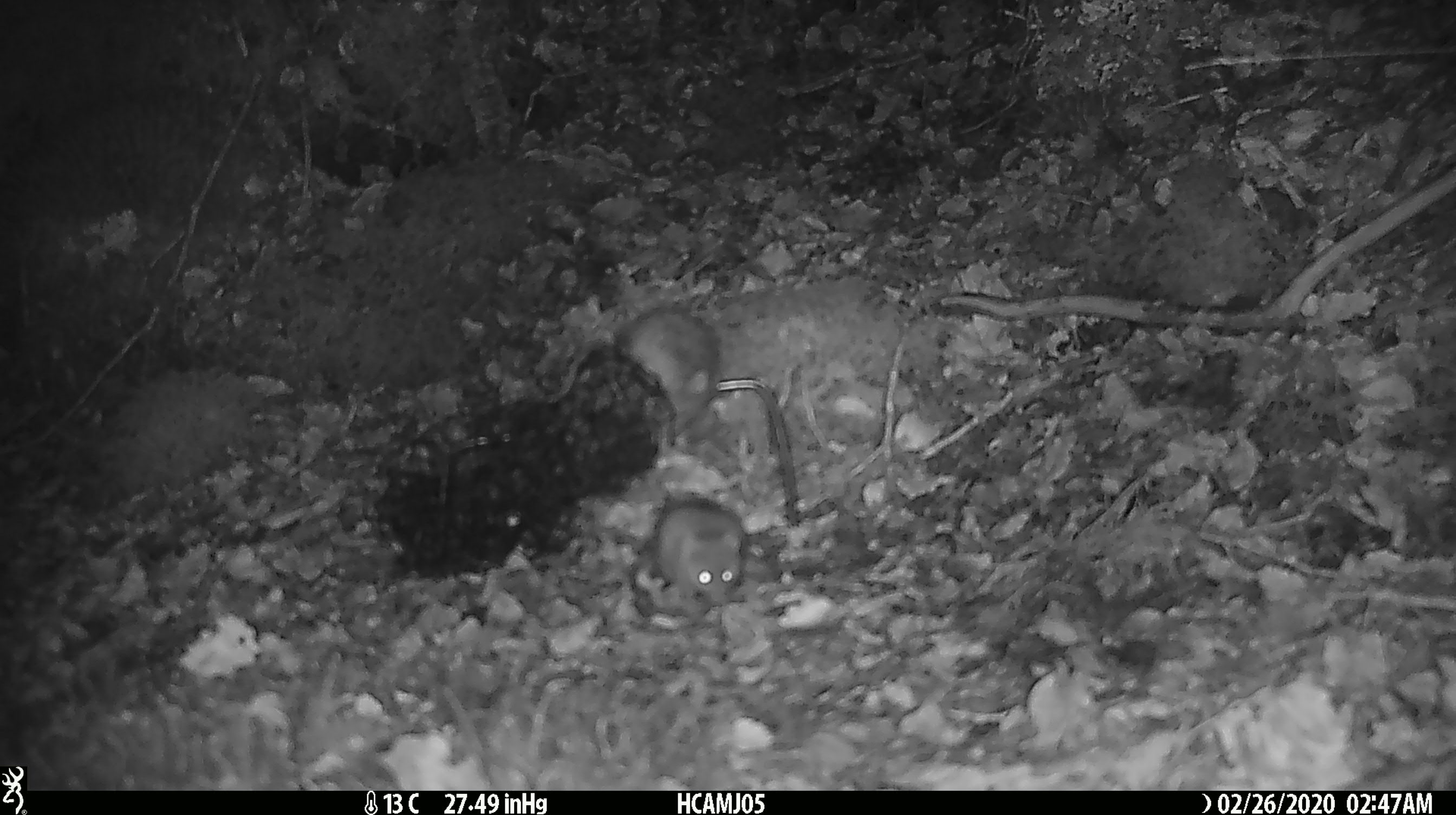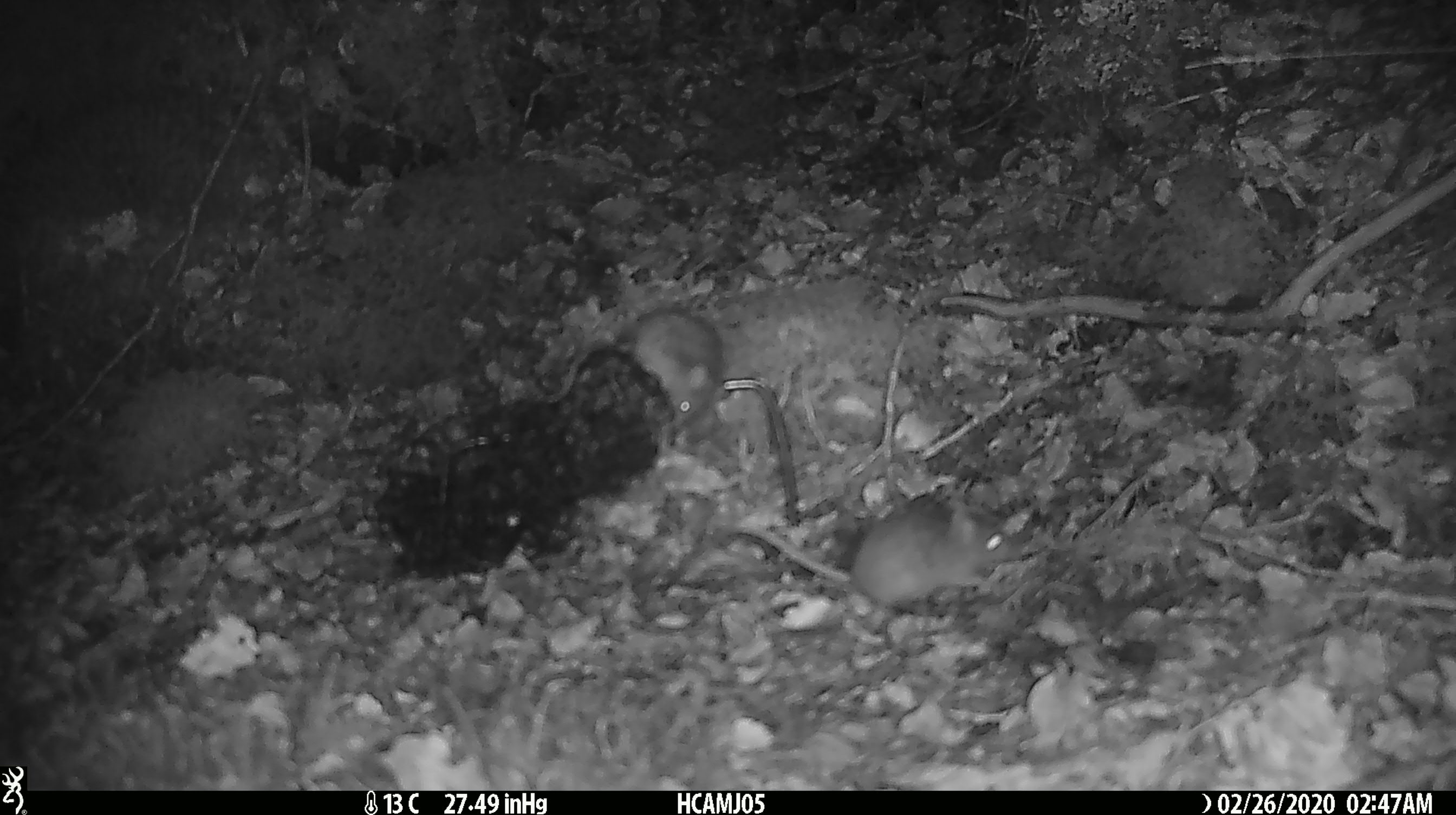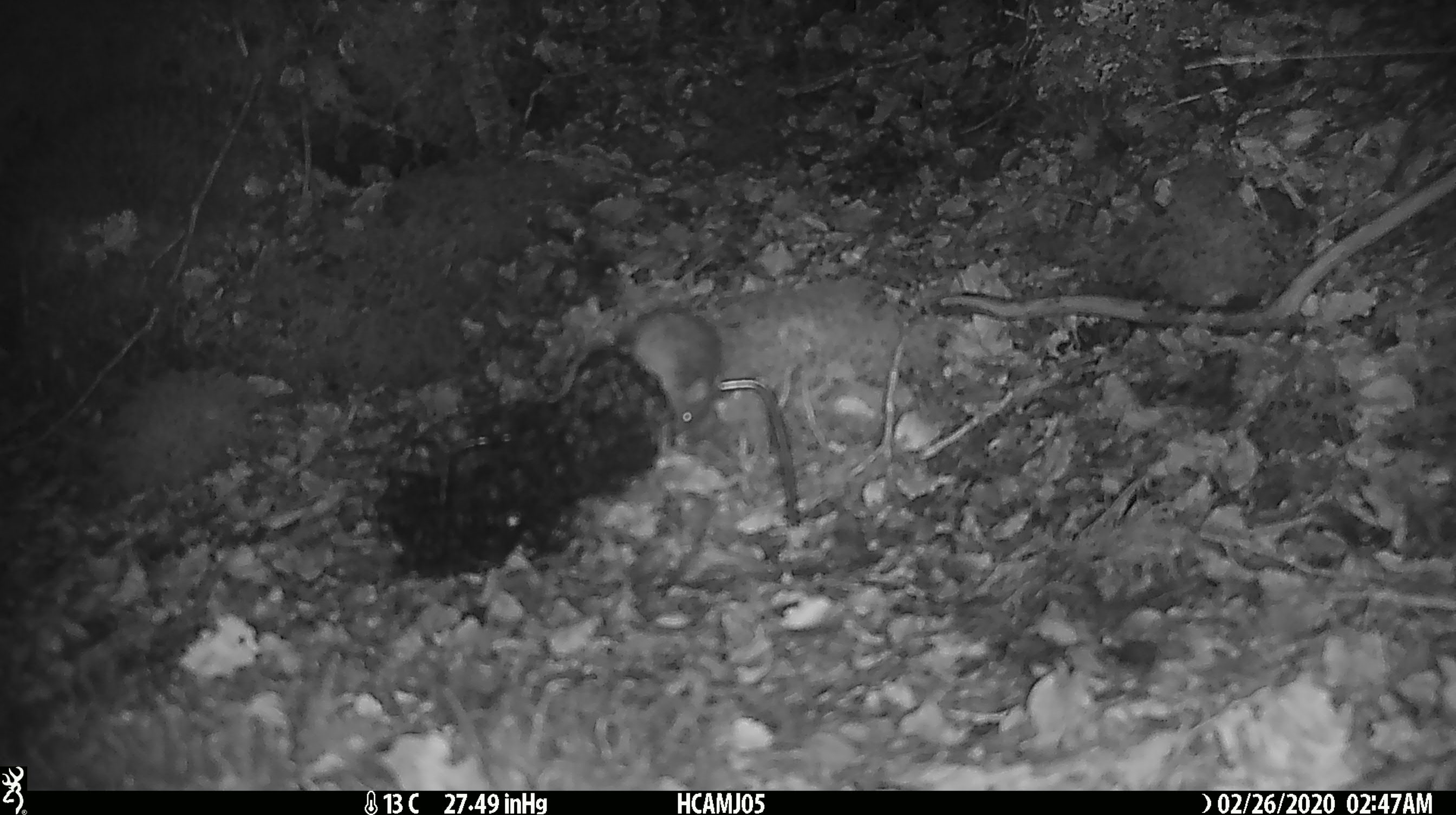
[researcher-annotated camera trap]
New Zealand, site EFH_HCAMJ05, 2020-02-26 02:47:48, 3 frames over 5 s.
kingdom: Animalia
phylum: Chordata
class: Mammalia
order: Rodentia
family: Muridae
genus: Mus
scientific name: Mus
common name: mouse